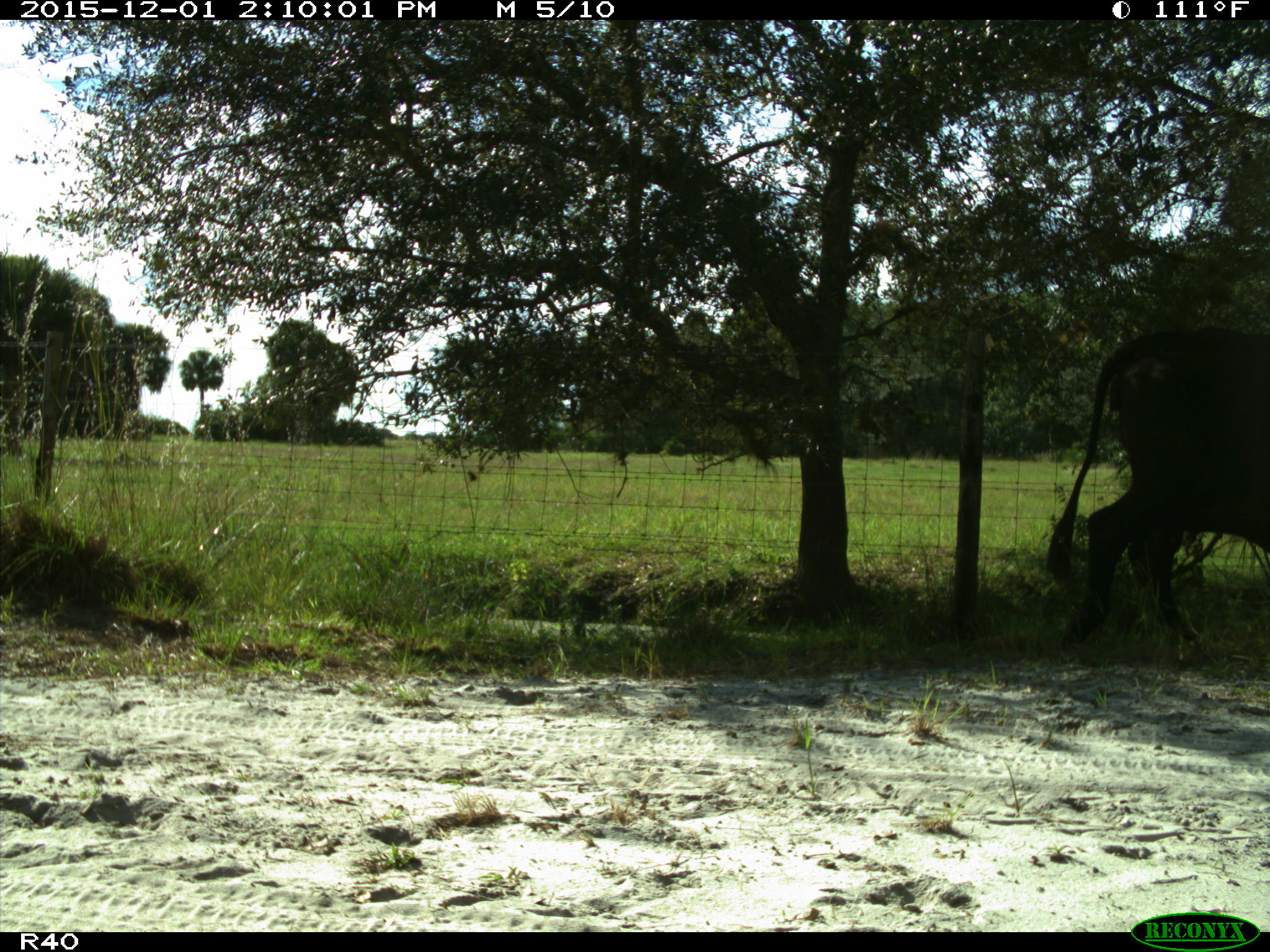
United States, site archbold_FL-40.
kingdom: Animalia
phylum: Chordata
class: Mammalia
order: Artiodactyla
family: Bovidae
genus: Bos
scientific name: Bos taurus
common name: domestic cow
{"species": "Bos taurus (domestic cow)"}